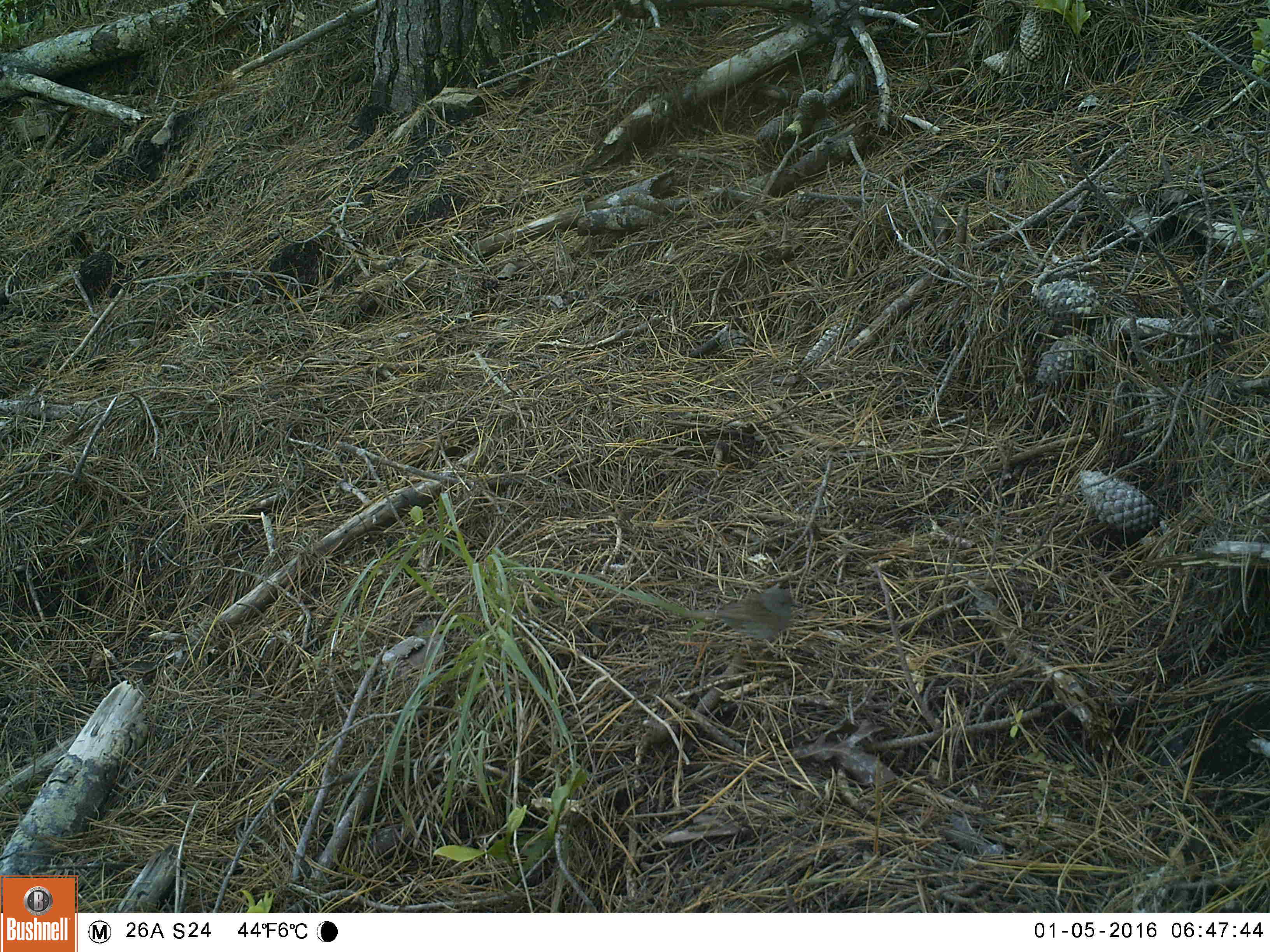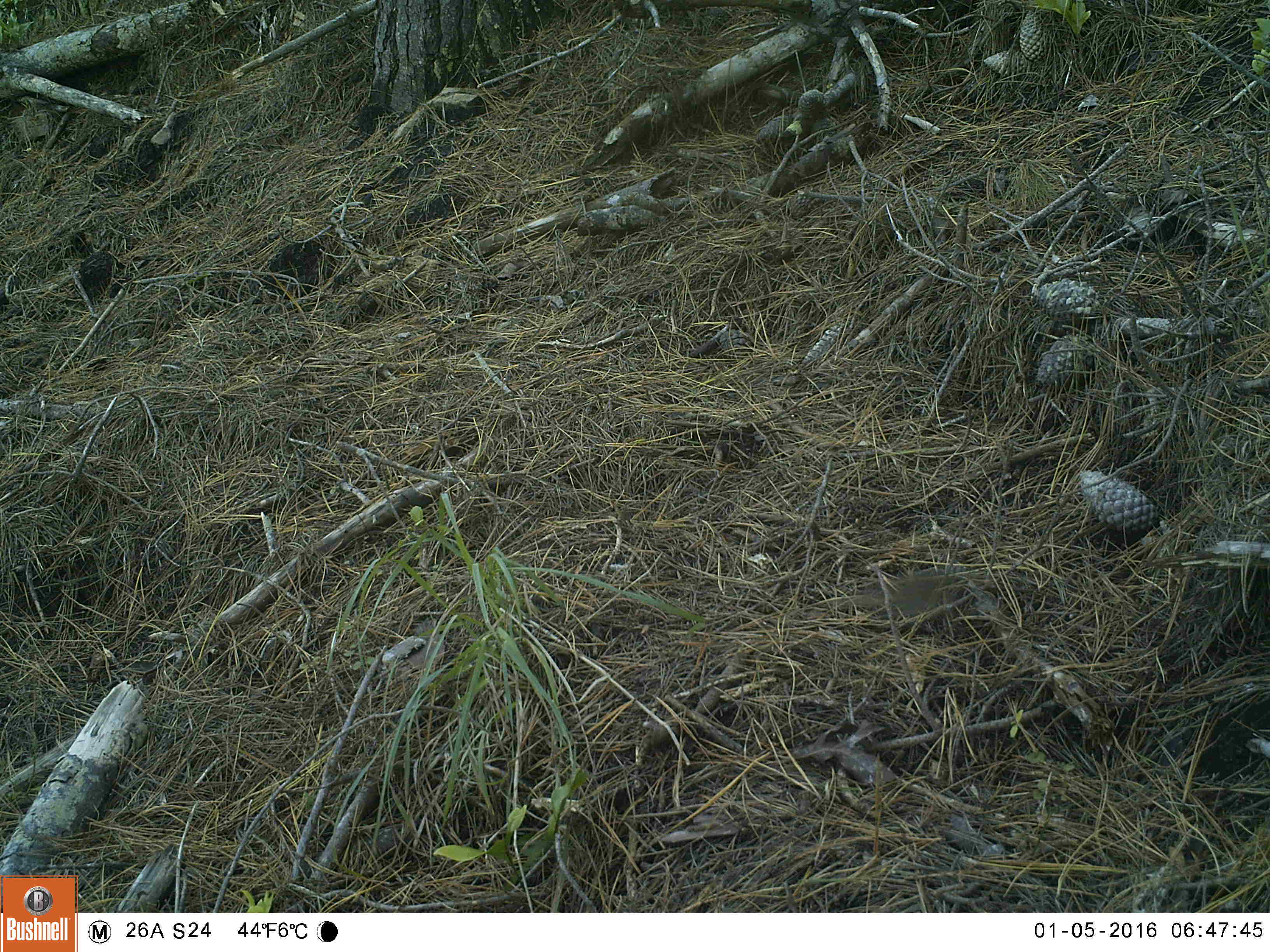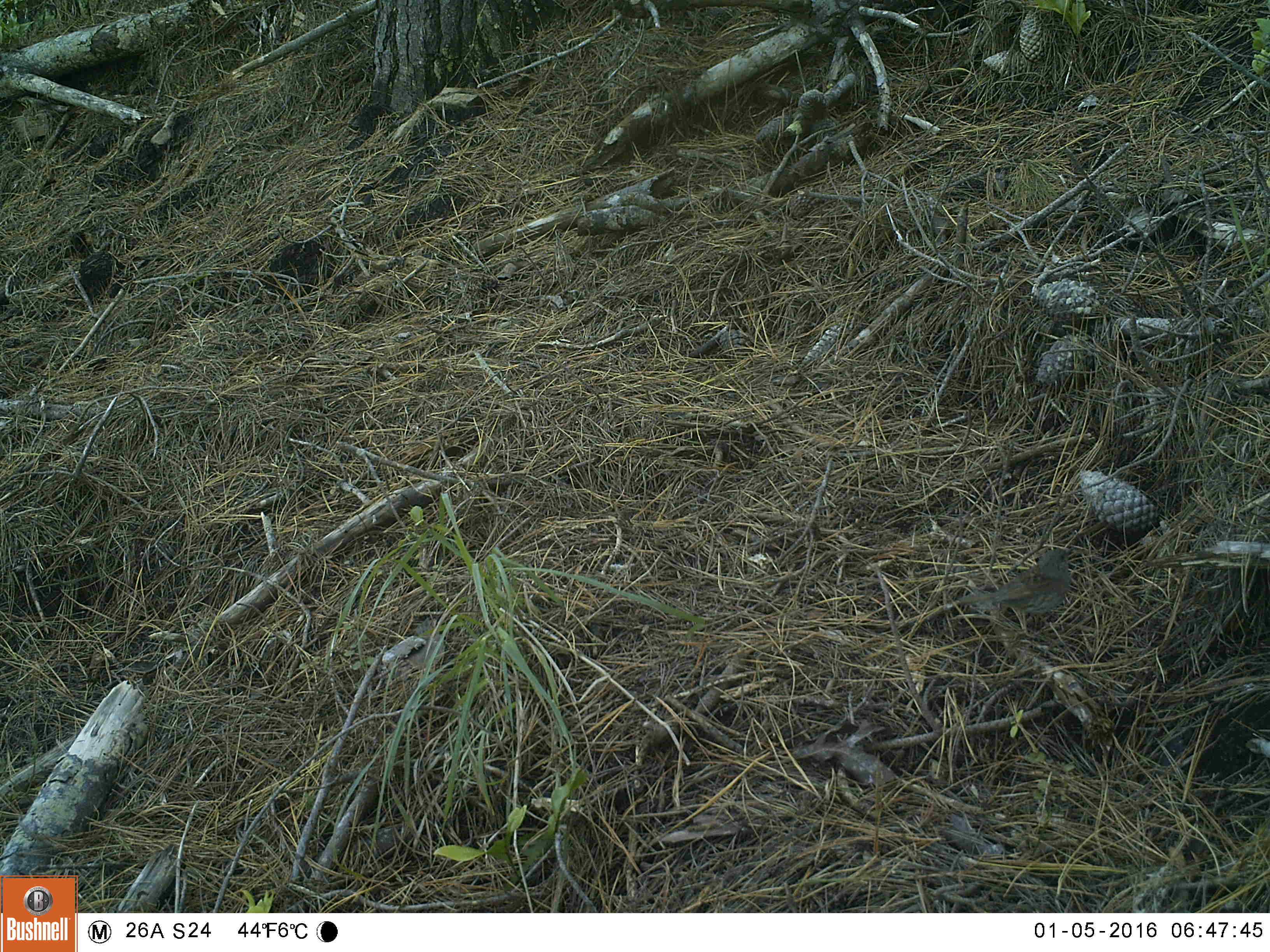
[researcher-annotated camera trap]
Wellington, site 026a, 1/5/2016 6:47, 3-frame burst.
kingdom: Animalia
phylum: Chordata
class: Aves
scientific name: Aves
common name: bird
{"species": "bird (Aves)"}